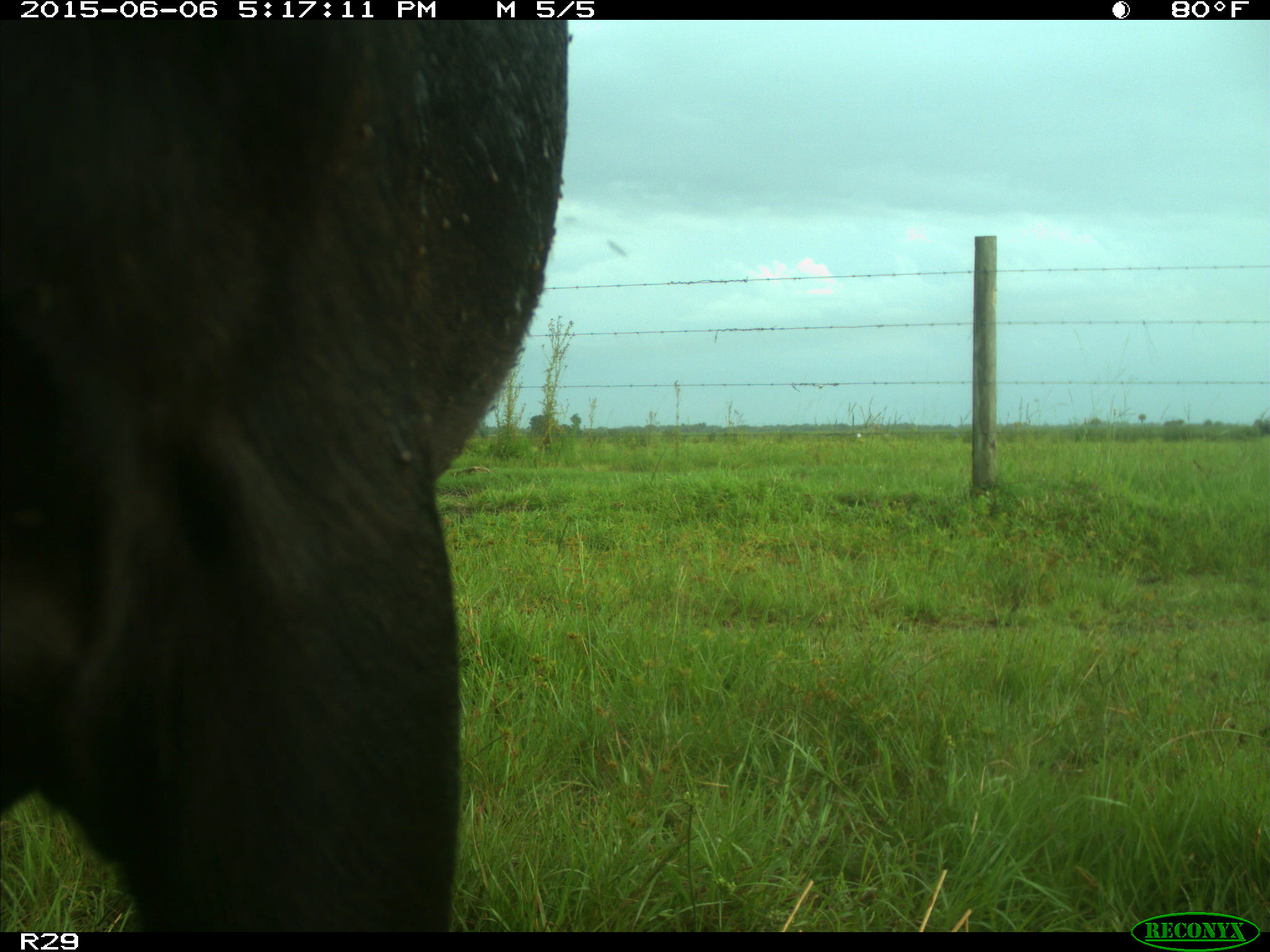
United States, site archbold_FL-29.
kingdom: Animalia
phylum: Chordata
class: Mammalia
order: Artiodactyla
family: Bovidae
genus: Bos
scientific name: Bos taurus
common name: domestic cow